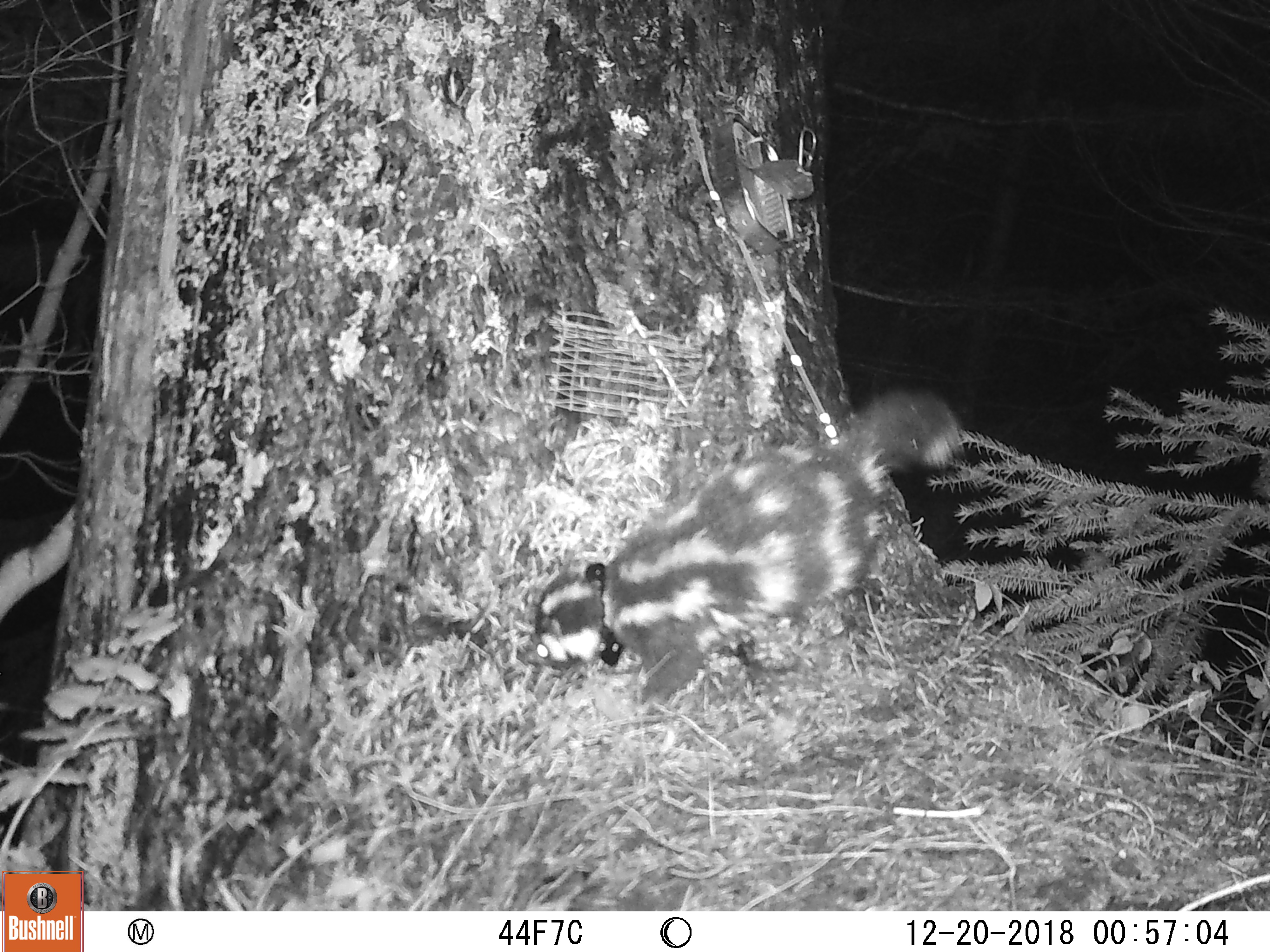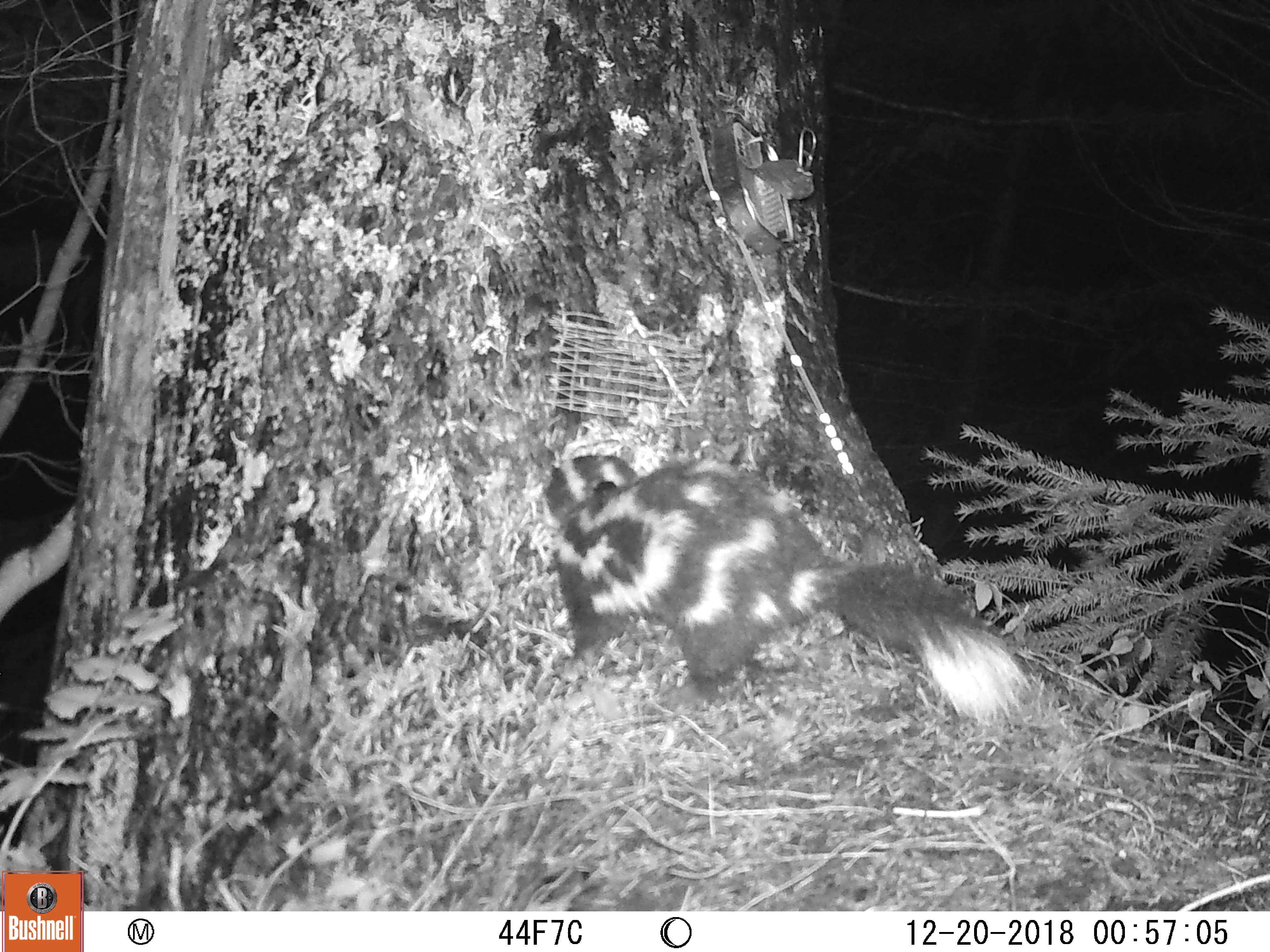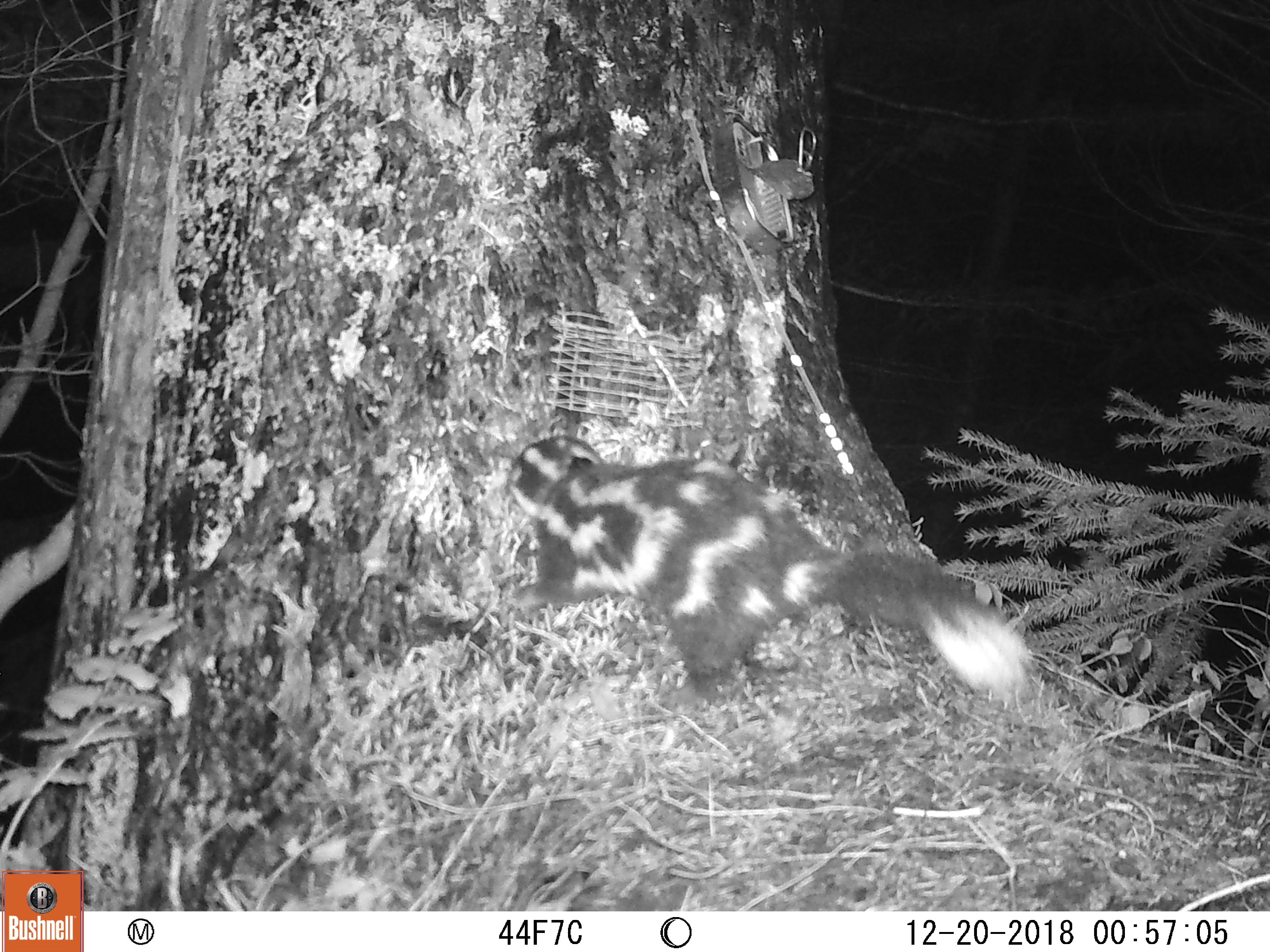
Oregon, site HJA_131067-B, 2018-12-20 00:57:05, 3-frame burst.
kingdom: Animalia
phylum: Chordata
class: Mammalia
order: Carnivora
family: Mephitidae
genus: Spilogale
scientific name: Spilogale gracilis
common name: western spotted skunk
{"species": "western spotted skunk (Spilogale gracilis)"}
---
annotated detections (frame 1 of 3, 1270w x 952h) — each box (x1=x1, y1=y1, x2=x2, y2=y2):
western spotted skunk: (x1=507, y1=375, x2=966, y2=719)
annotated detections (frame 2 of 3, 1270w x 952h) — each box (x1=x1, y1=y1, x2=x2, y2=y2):
western spotted skunk: (x1=496, y1=429, x2=1051, y2=743)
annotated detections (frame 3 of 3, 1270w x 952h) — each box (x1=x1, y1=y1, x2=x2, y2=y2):
western spotted skunk: (x1=495, y1=412, x2=1053, y2=721)